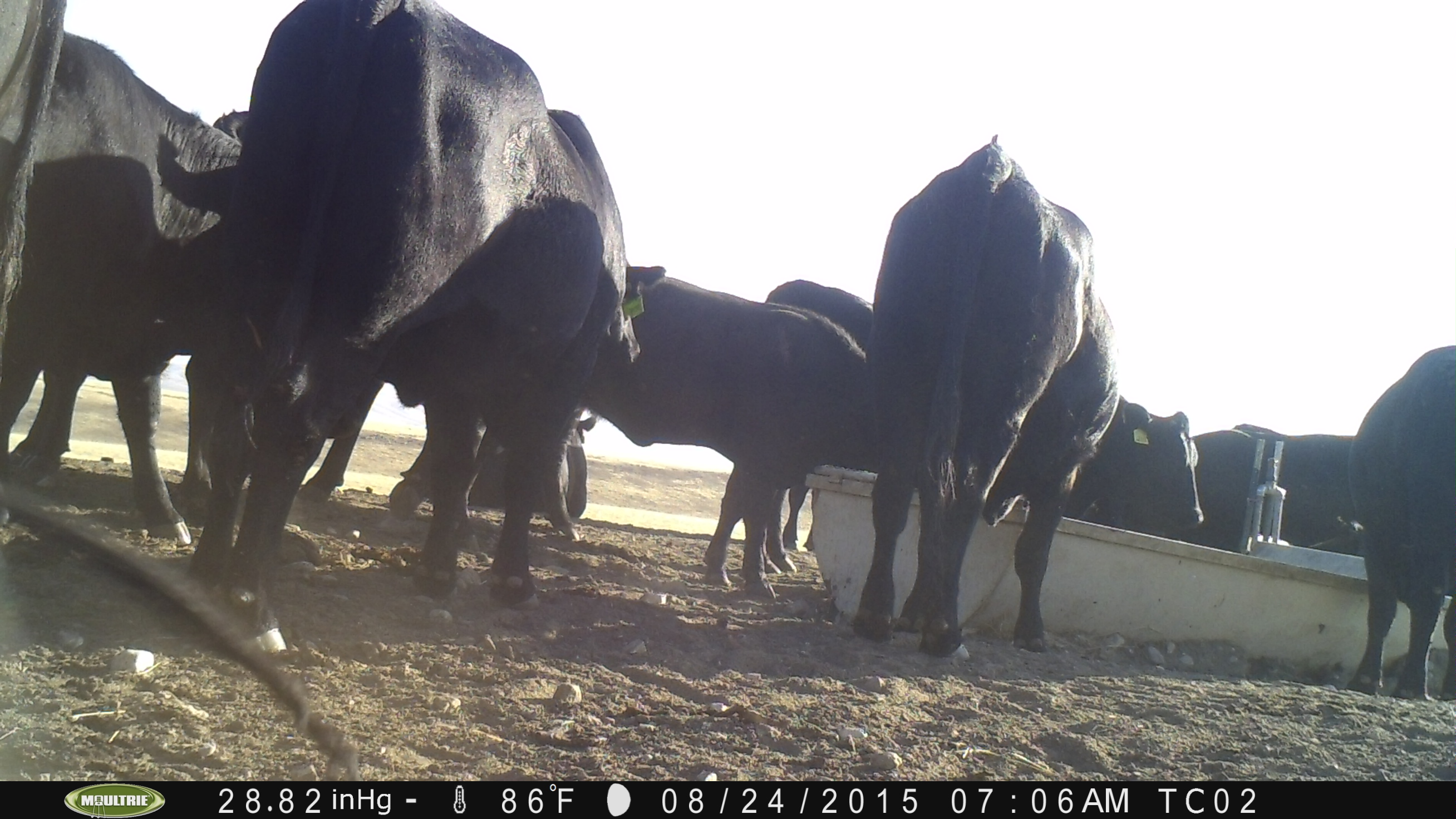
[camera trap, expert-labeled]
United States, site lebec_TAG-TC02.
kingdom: Animalia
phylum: Chordata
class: Mammalia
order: Artiodactyla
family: Bovidae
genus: Bos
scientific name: Bos taurus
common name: domestic cow